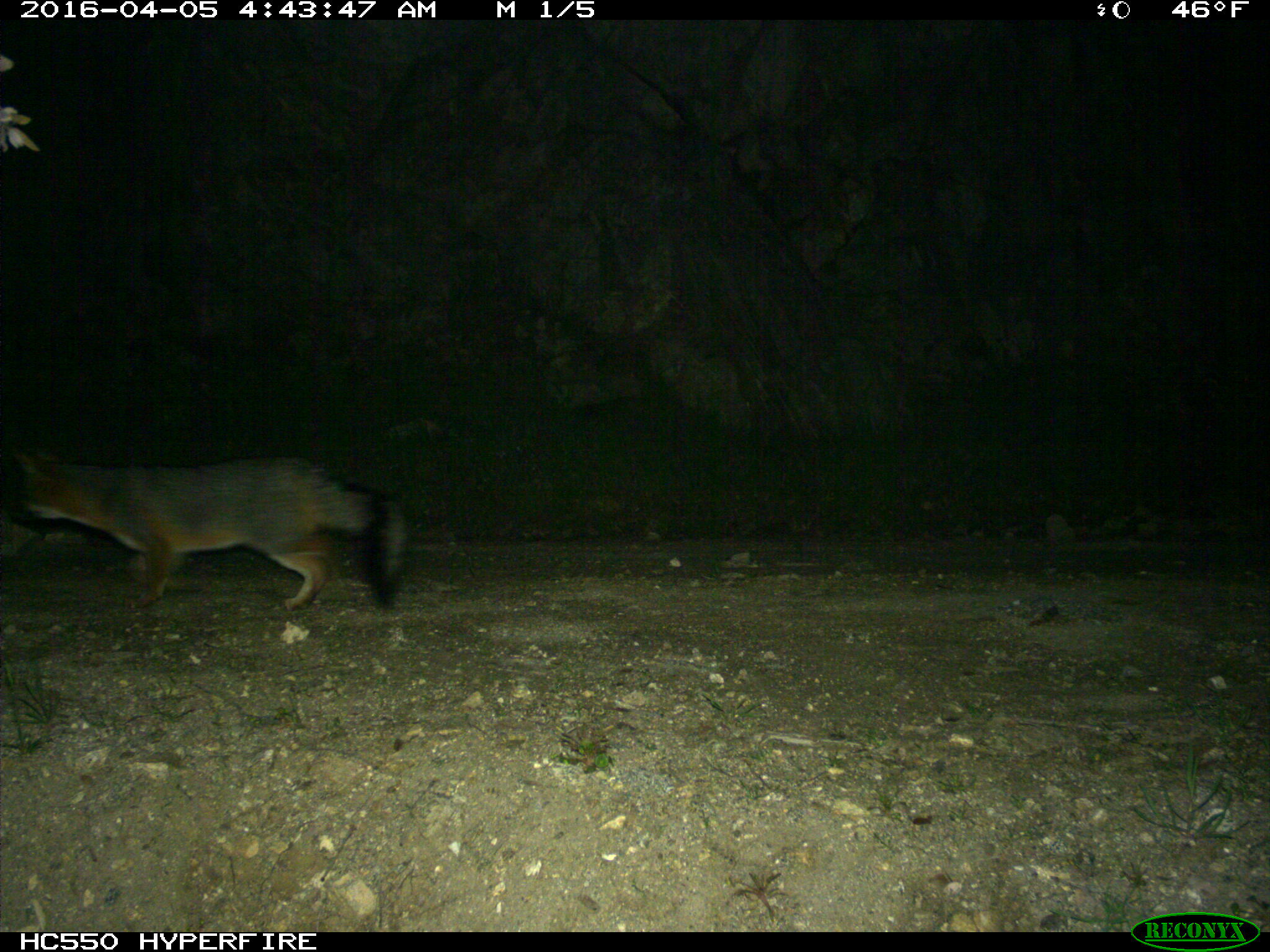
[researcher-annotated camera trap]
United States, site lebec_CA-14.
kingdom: Animalia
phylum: Chordata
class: Mammalia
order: Carnivora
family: Canidae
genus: Urocyon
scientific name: Urocyon cinereoargenteus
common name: gray fox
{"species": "Urocyon cinereoargenteus (gray fox)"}